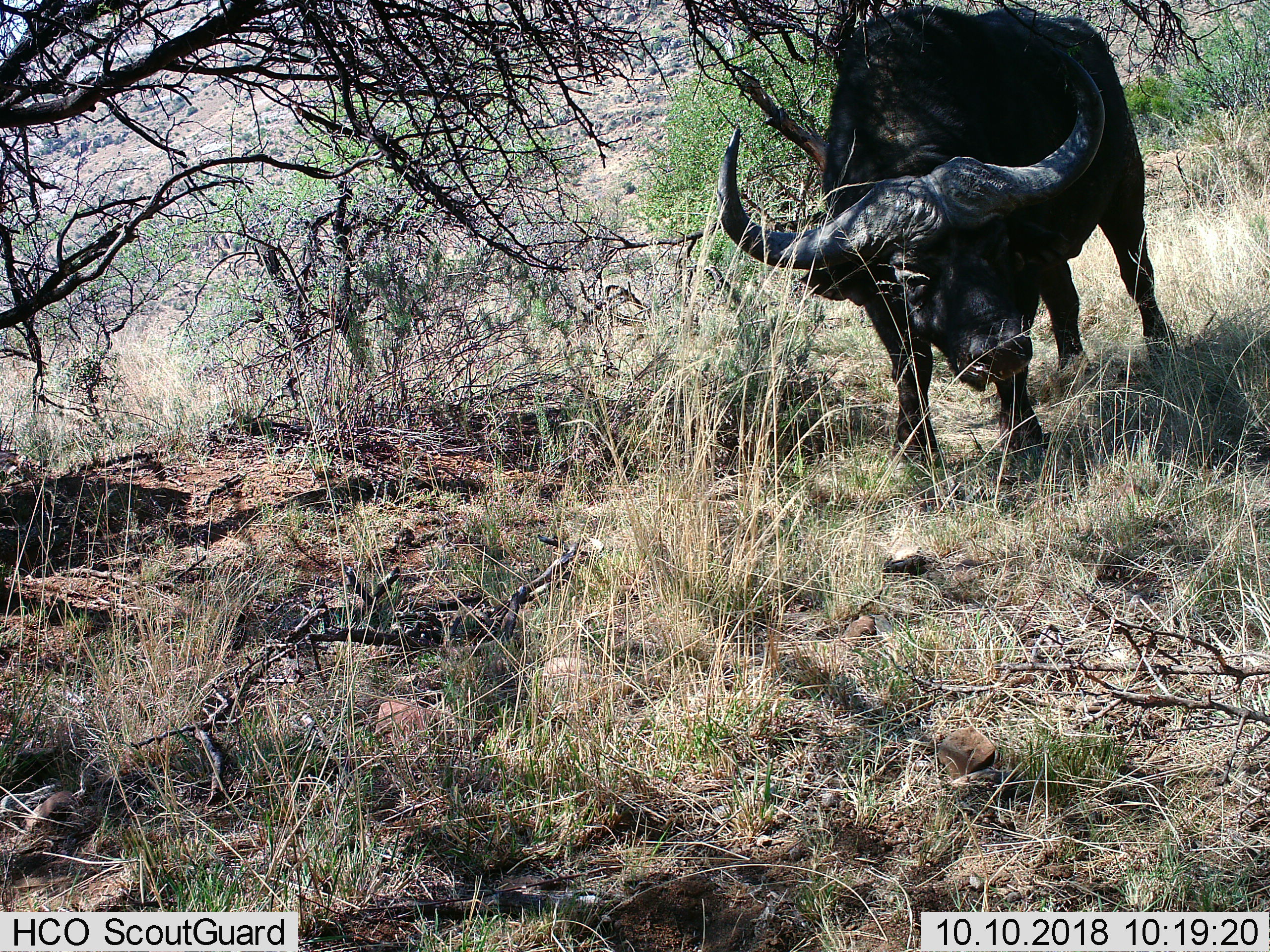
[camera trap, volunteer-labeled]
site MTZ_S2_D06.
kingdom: Animalia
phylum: Chordata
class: Mammalia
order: Artiodactyla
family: Bovidae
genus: Syncerus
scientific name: Syncerus caffer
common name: african buffalo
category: buffalo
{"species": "buffalo (african buffalo) (Syncerus caffer)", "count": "1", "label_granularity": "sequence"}